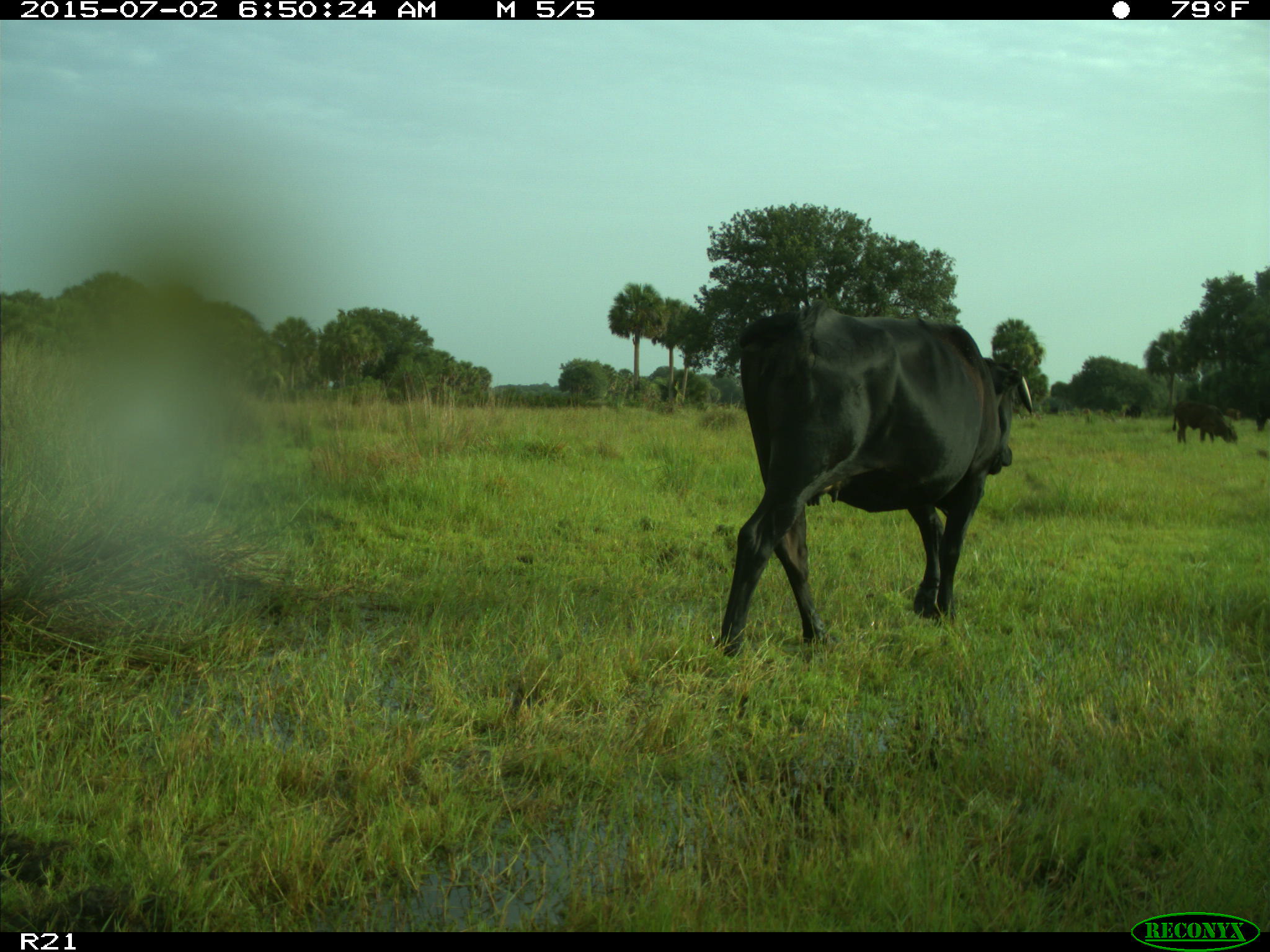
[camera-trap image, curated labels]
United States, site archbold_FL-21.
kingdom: Animalia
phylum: Chordata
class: Mammalia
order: Artiodactyla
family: Bovidae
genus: Bos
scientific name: Bos taurus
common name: domestic cow